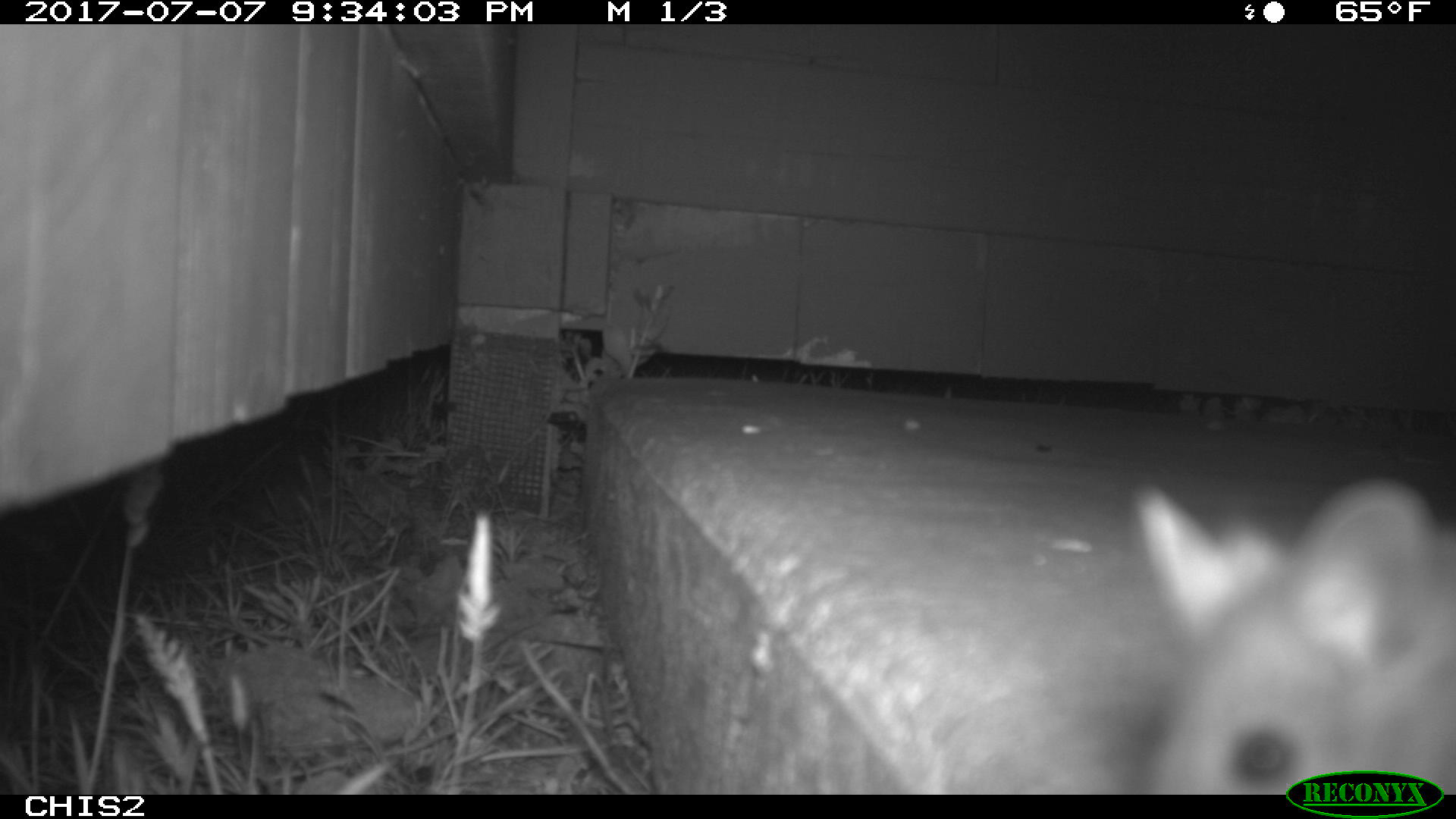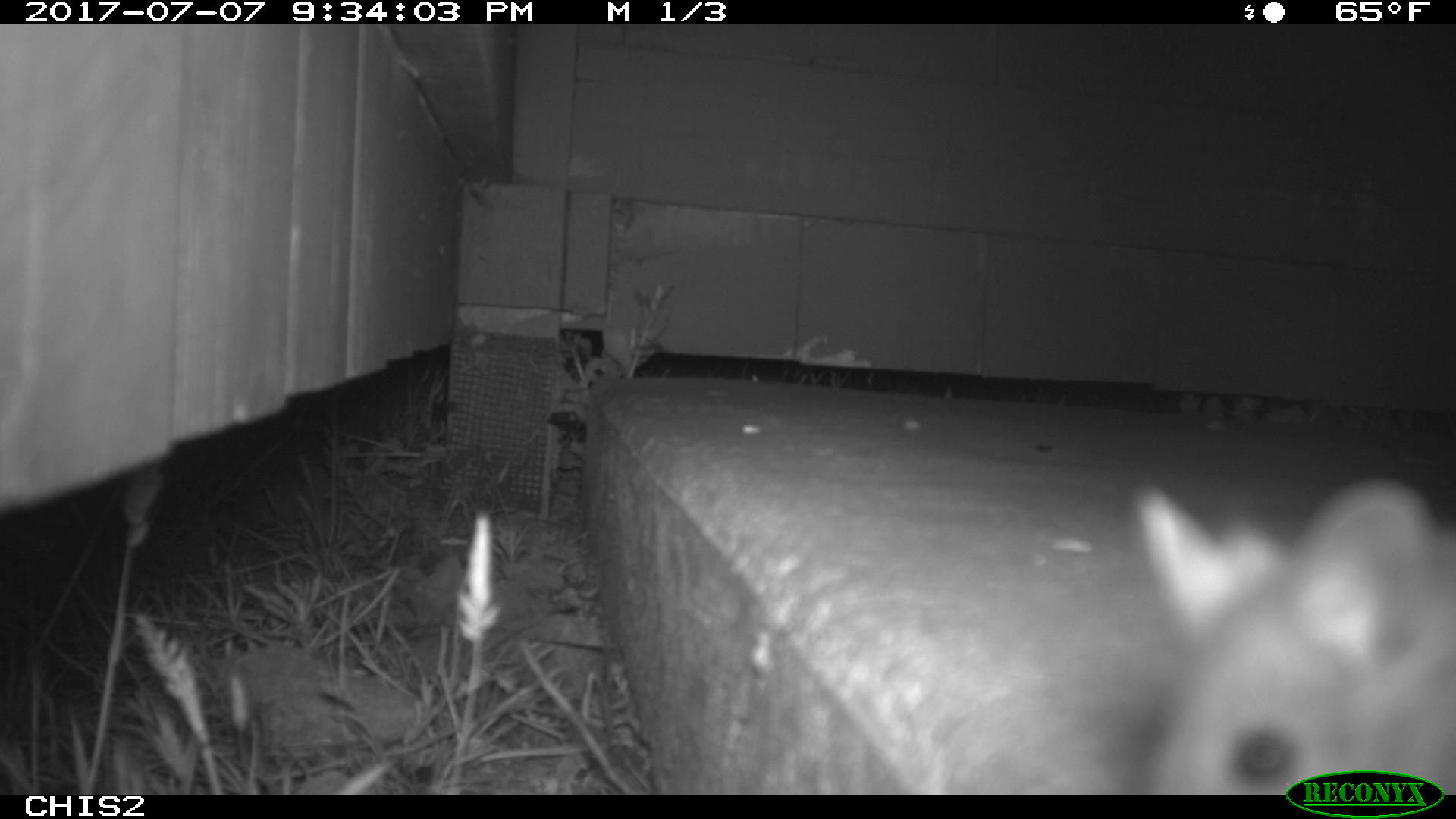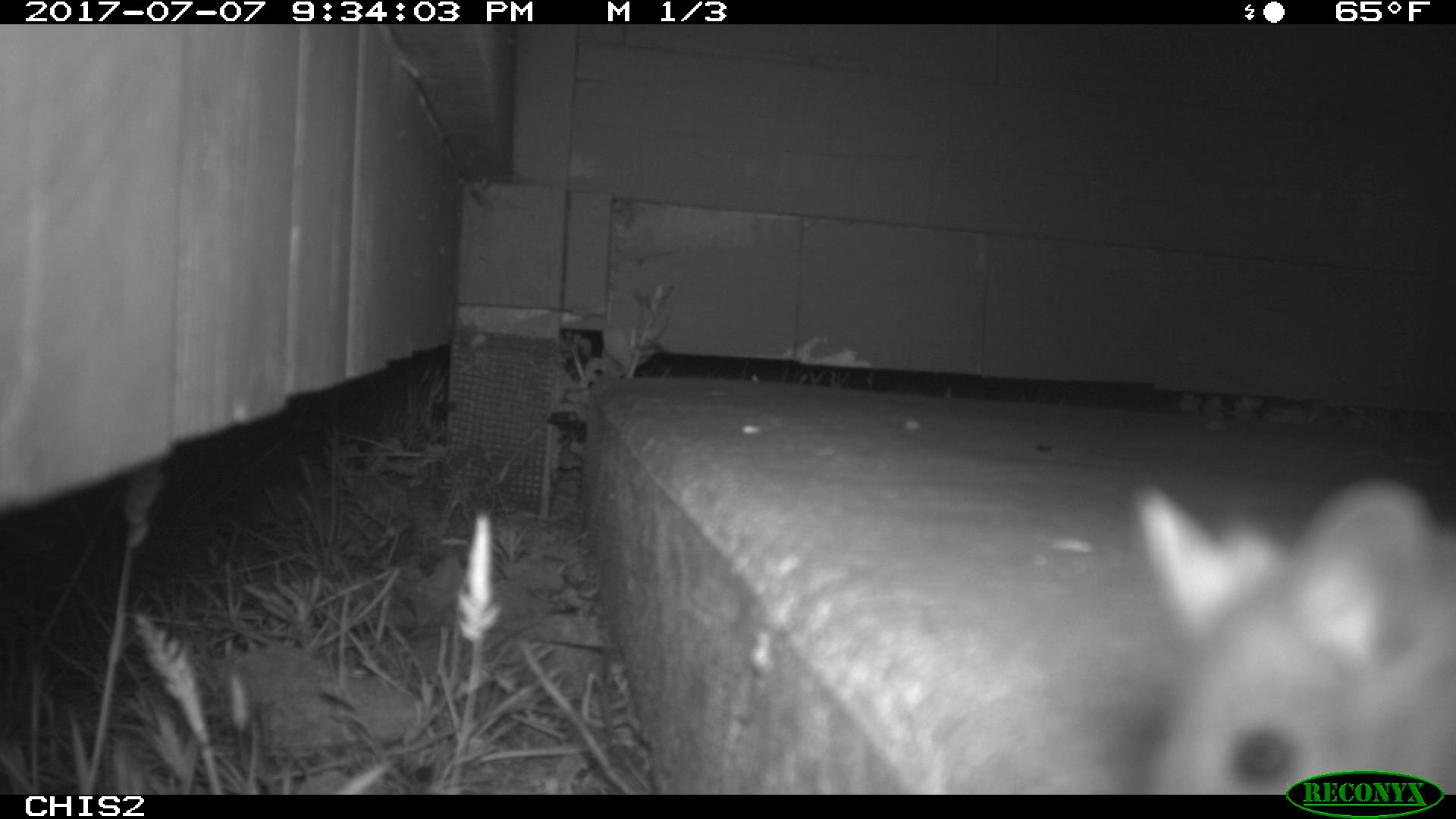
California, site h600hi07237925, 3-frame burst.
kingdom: Animalia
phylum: Chordata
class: Mammalia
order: Rodentia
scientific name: Rodentia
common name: rodent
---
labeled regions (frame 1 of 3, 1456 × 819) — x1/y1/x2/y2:
rodent: 1131/478/1455/794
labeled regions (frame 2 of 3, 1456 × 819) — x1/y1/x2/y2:
rodent: 1132/478/1454/795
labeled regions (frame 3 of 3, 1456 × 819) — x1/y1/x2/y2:
rodent: 1130/479/1455/794